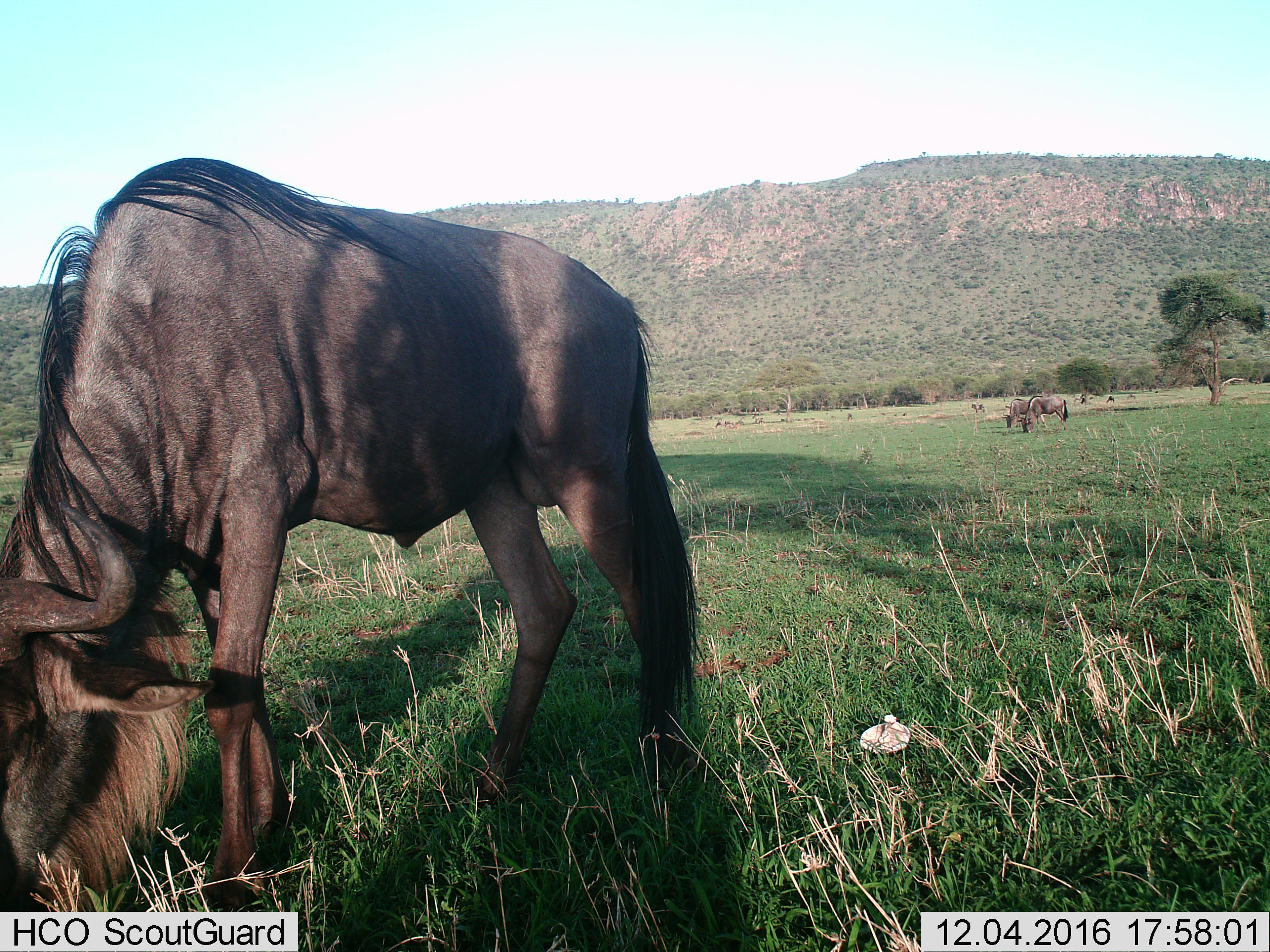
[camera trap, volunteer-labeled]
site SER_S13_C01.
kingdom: Animalia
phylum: Chordata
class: Mammalia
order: Artiodactyla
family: Bovidae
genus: Connochaetes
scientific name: Connochaetes taurinus taurinus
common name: blue wildebeest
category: wildebeestblue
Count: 3.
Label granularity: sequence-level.